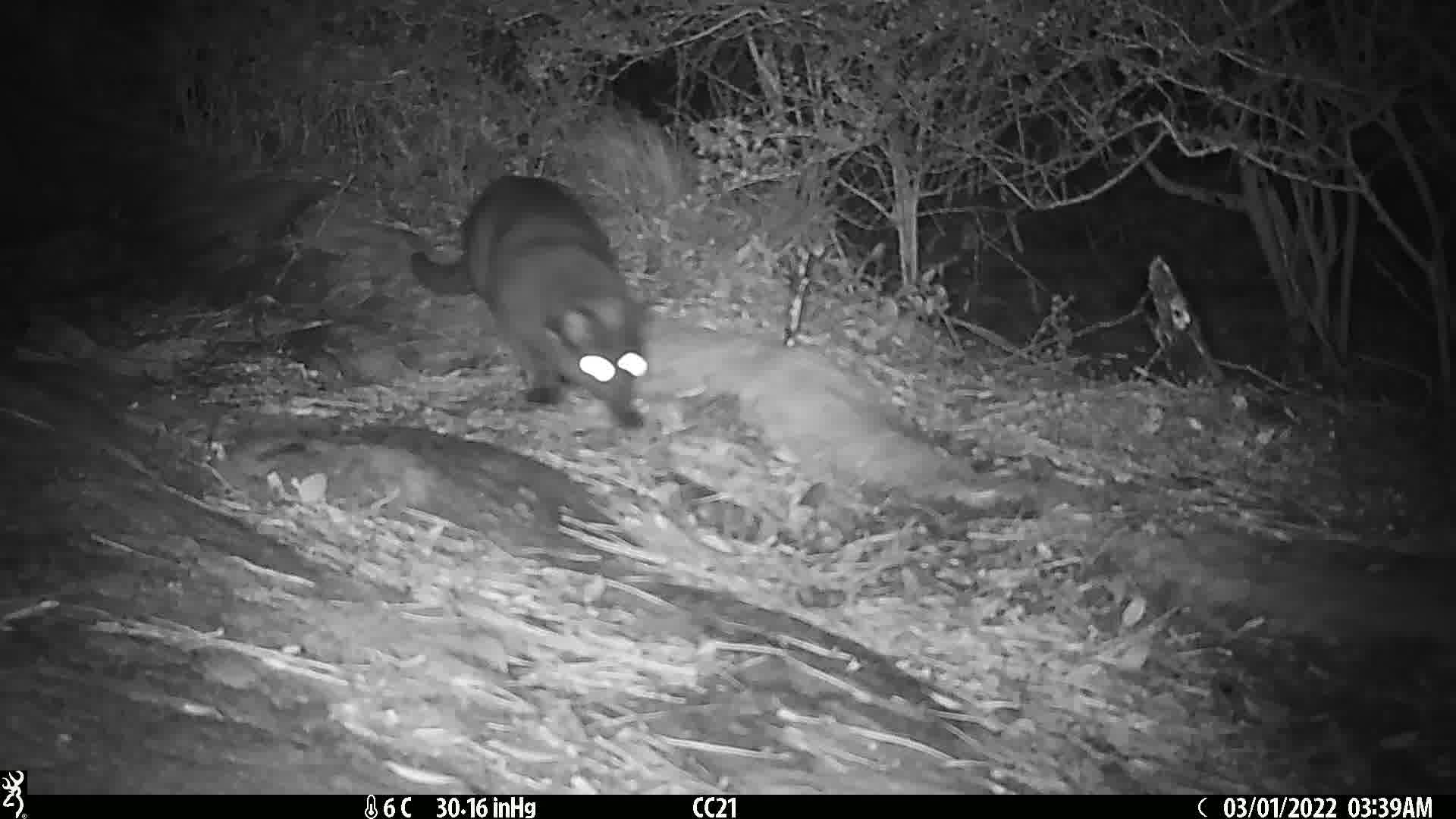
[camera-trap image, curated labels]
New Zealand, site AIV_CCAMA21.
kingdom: Animalia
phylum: Chordata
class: Mammalia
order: Carnivora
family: Felidae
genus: Felis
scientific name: Felis catus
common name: domestic cat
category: cat